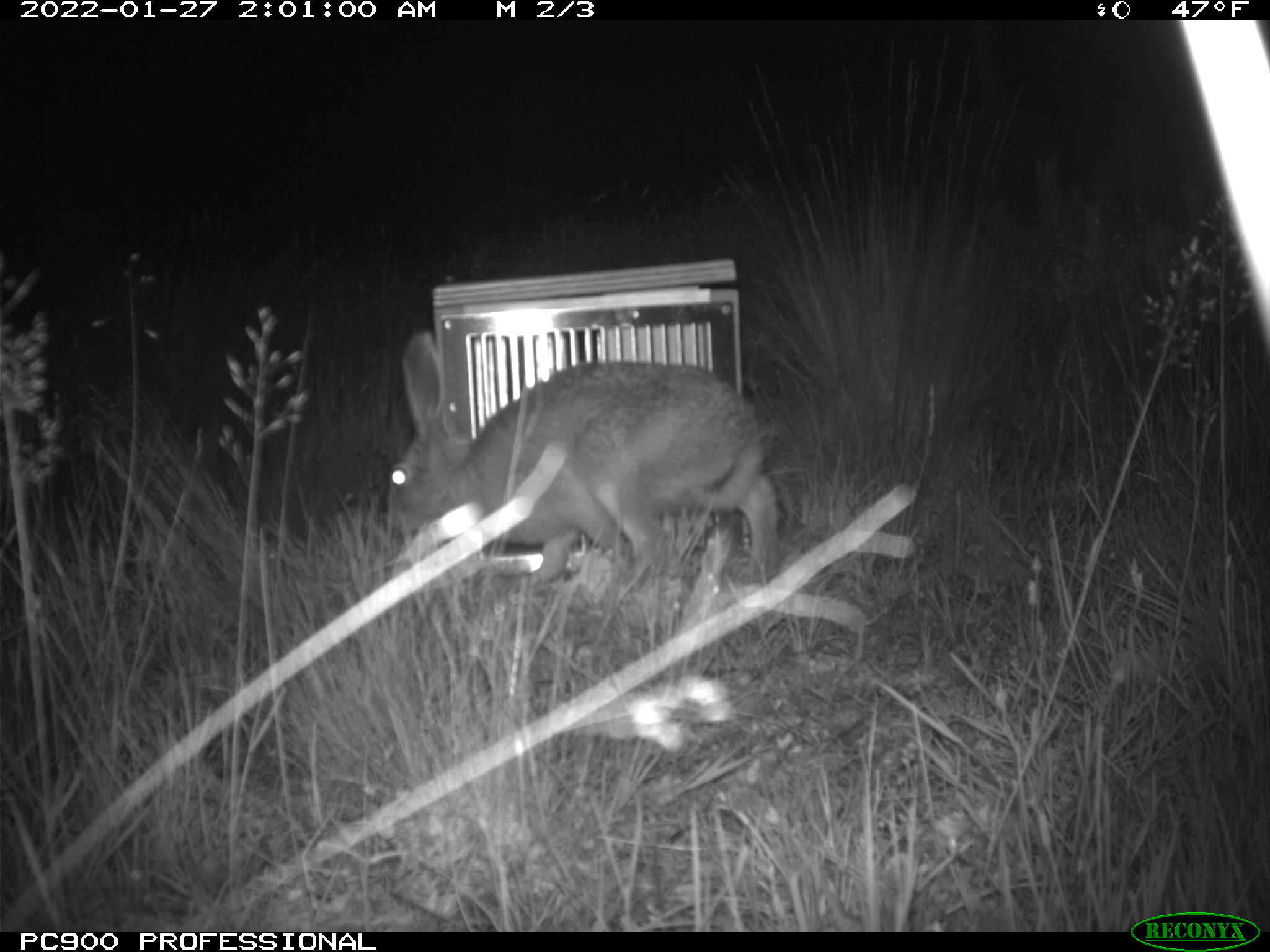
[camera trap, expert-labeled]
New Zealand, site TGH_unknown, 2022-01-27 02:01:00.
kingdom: Animalia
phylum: Chordata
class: Mammalia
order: Lagomorpha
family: Leporidae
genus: Lepus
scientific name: Lepus europaeus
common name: brown hare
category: hare